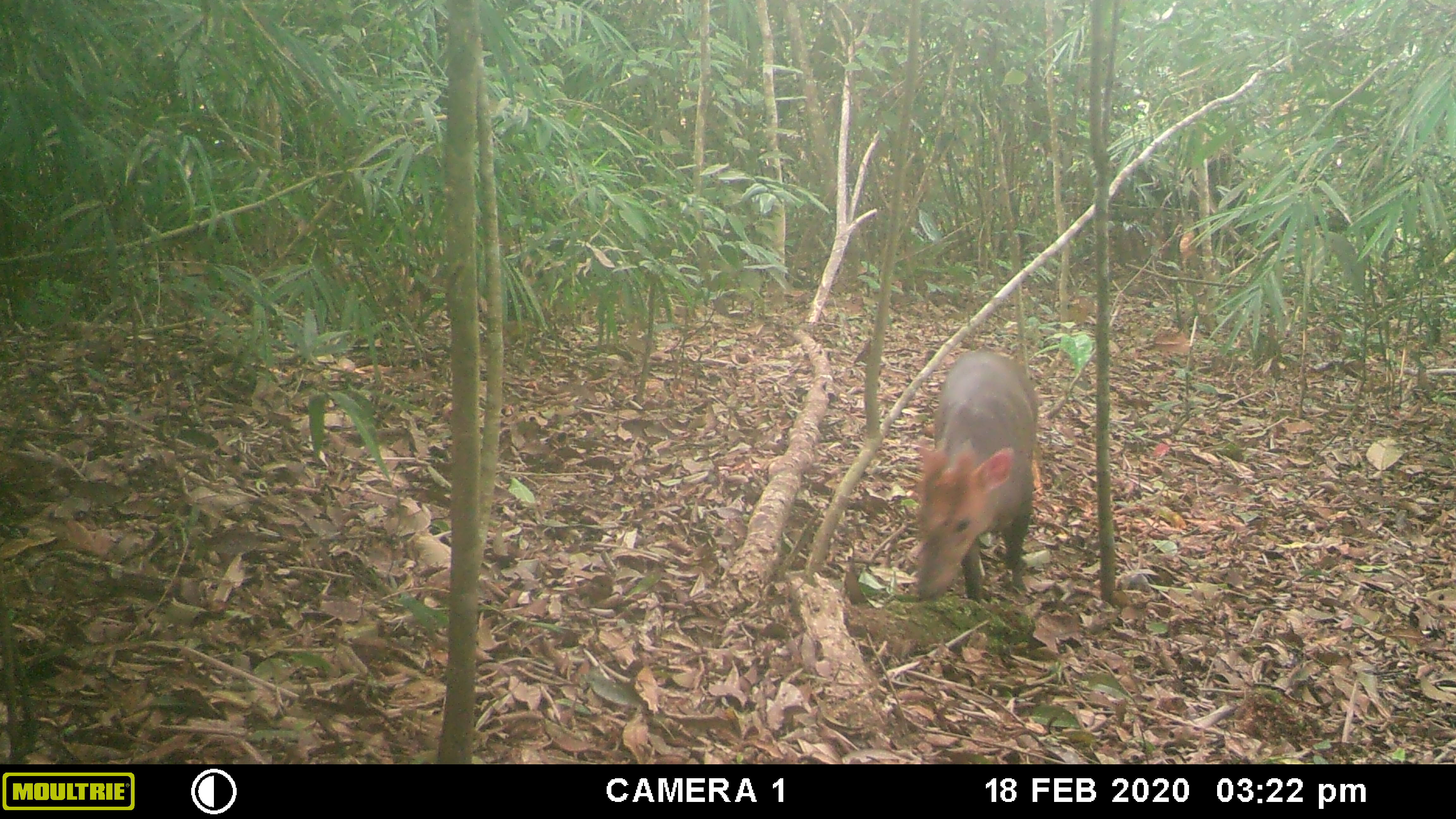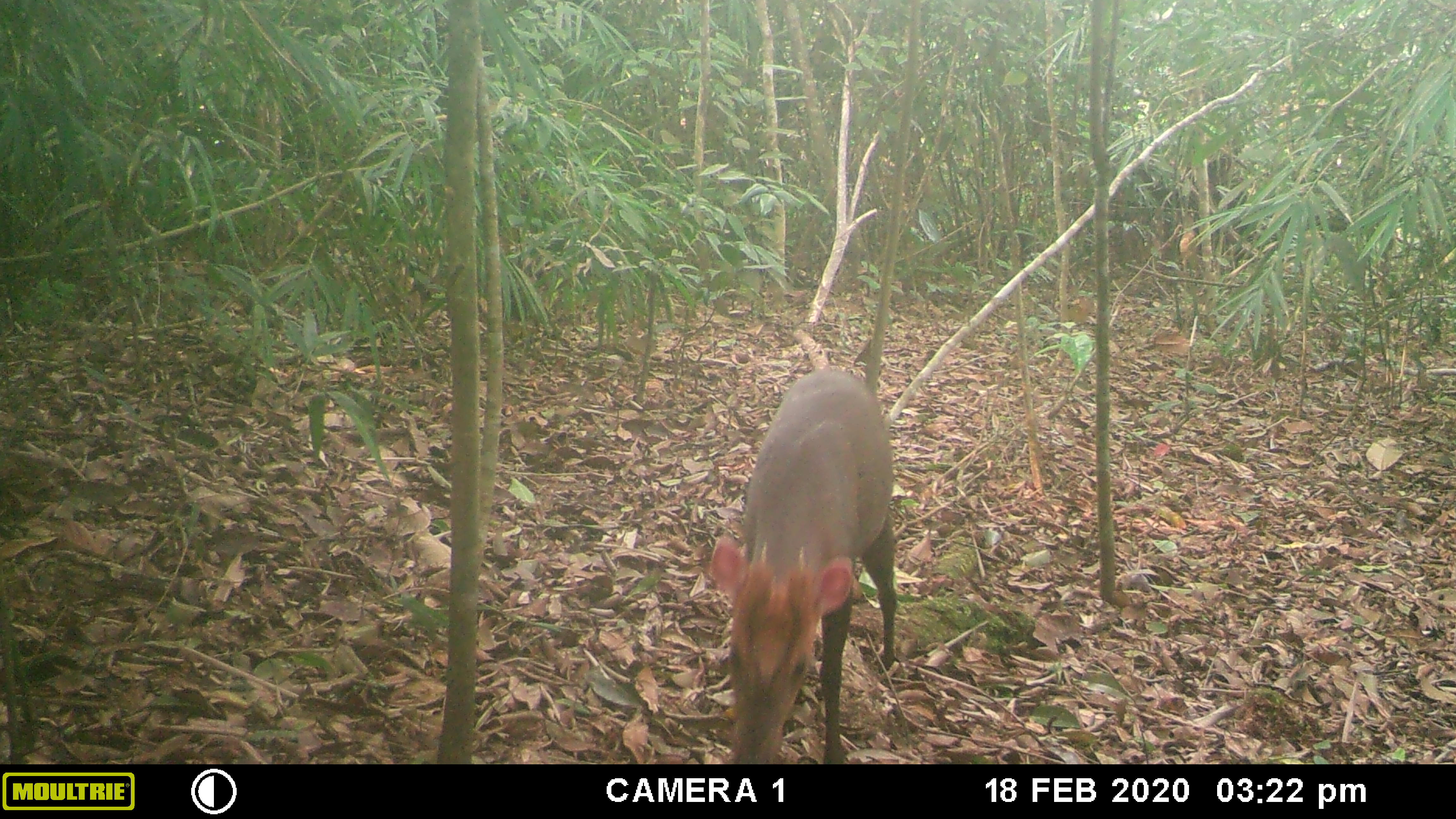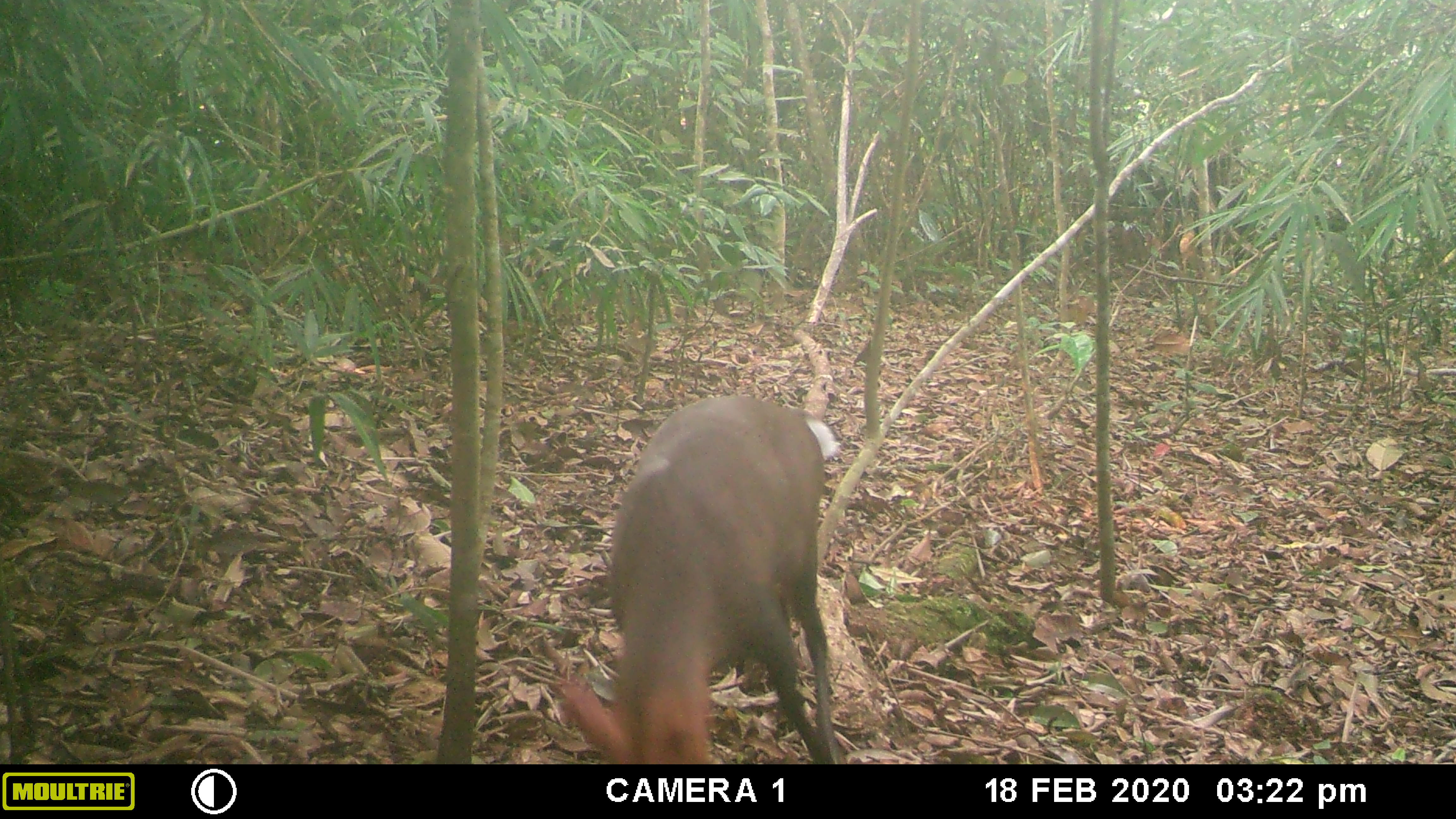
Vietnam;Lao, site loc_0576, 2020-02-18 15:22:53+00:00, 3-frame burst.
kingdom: Animalia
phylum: Chordata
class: Mammalia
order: Artiodactyla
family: Cervidae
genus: Muntiacus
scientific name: Muntiacus rooseveltorum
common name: roosevelt's muntjac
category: roosevelts muntjac group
Roosevelts muntjac group (roosevelt's muntjac) (Muntiacus rooseveltorum). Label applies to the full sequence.